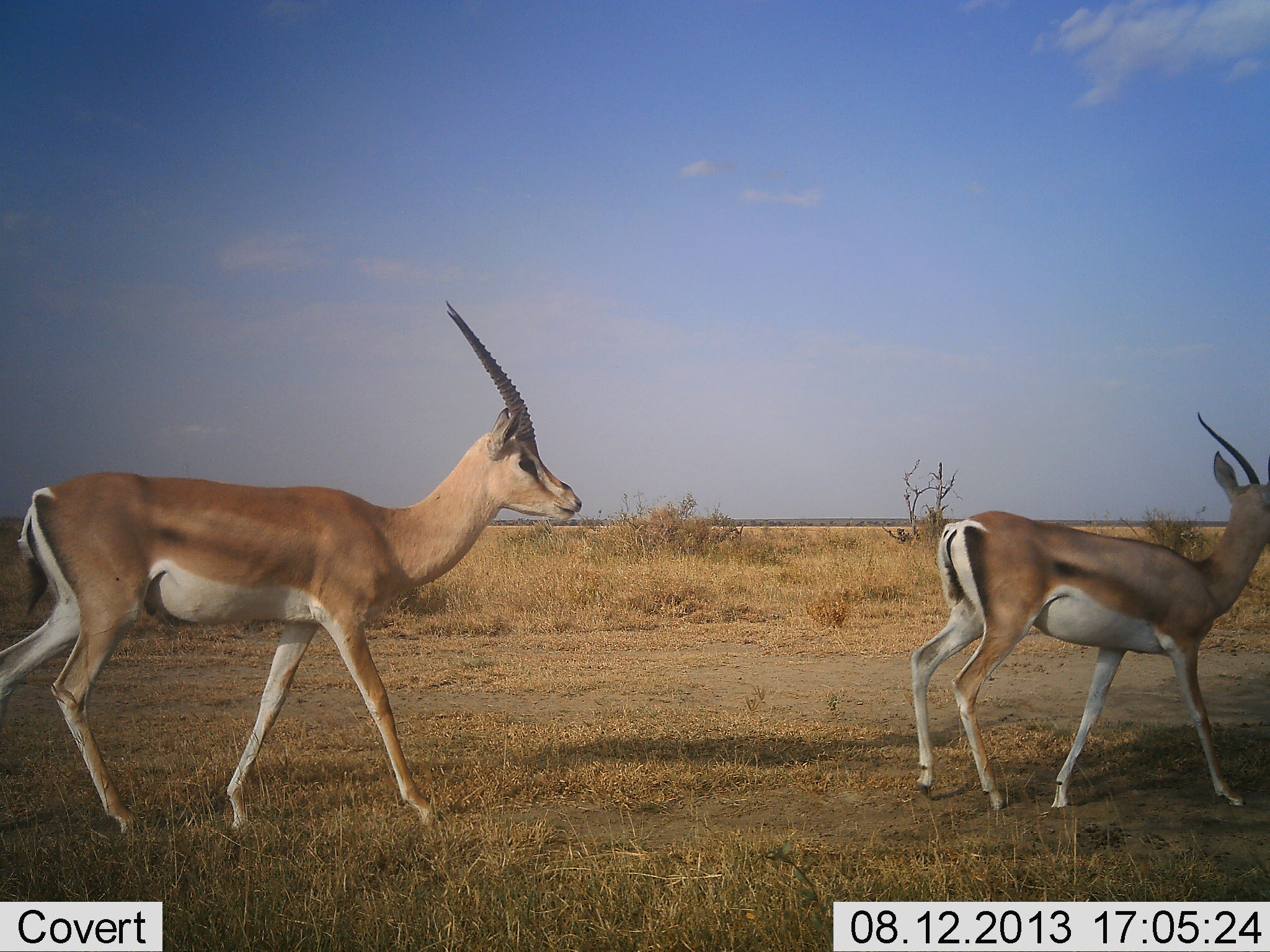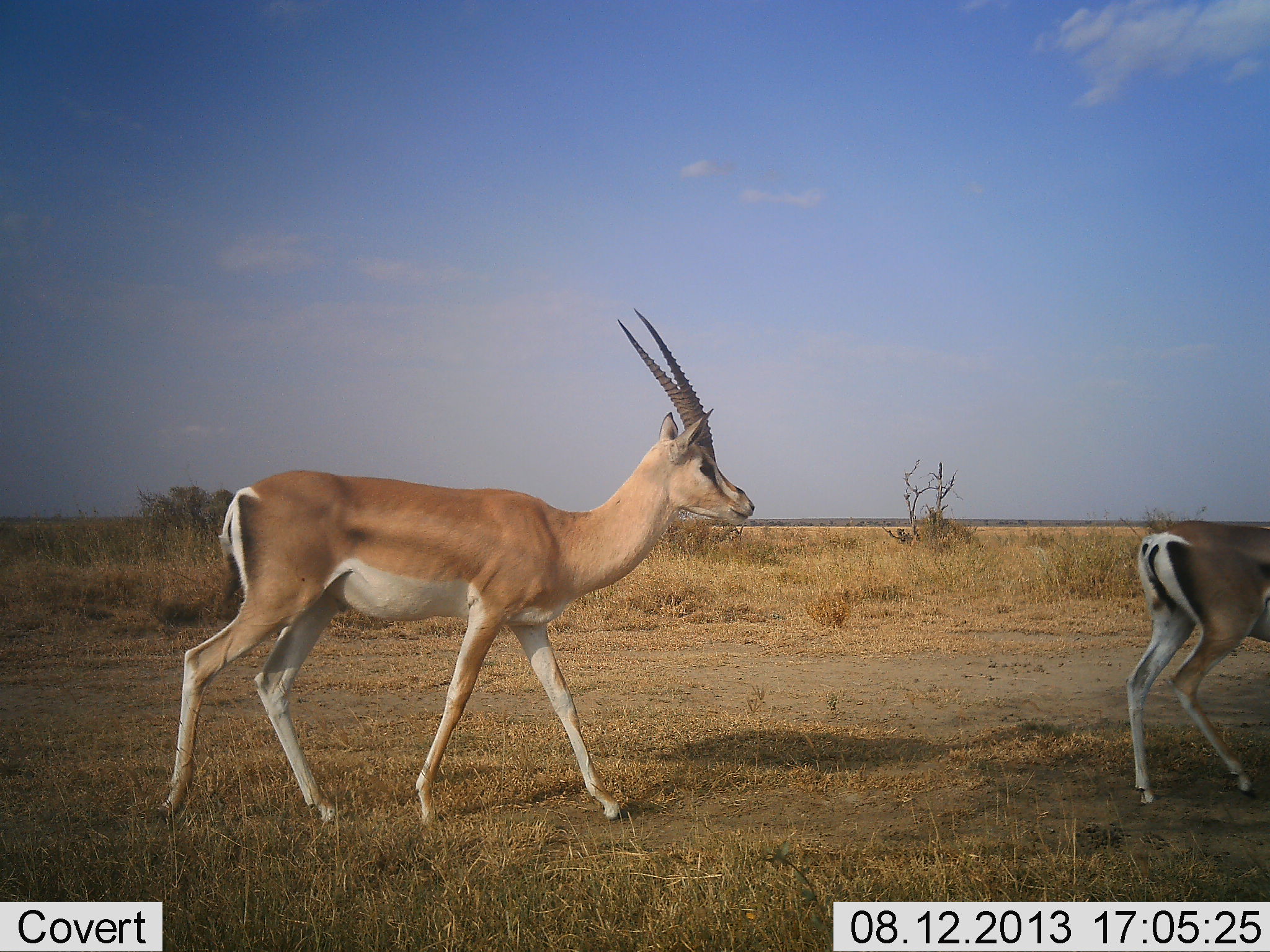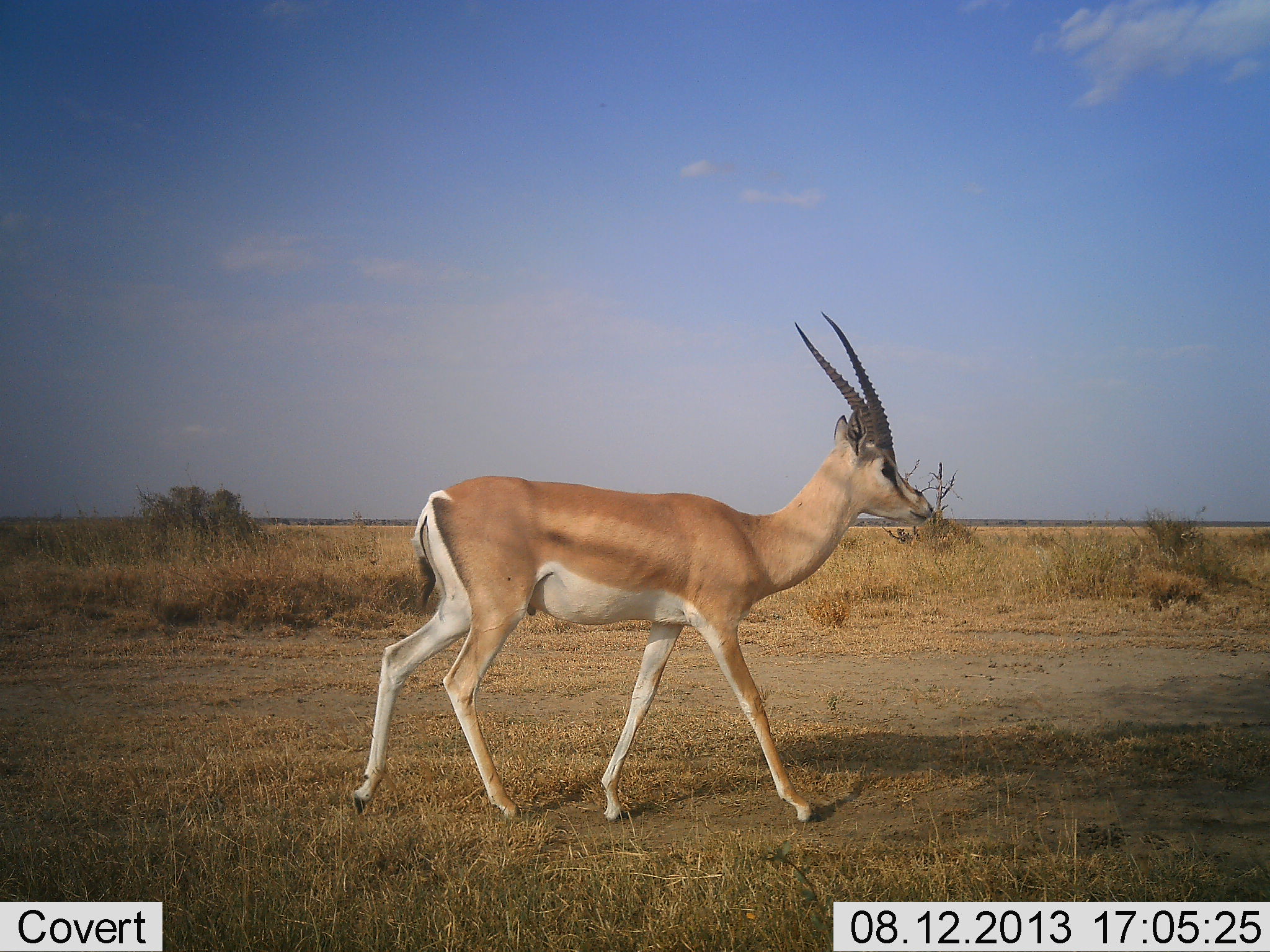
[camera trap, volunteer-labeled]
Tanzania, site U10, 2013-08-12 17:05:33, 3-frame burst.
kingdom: Animalia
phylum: Chordata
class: Mammalia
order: Artiodactyla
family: Bovidae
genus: Nanger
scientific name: Nanger granti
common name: grant's gazelle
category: gazellegrants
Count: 2.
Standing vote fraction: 6%.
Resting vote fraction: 0%.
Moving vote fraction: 94%.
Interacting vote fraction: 6%.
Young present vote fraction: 0%.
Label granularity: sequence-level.